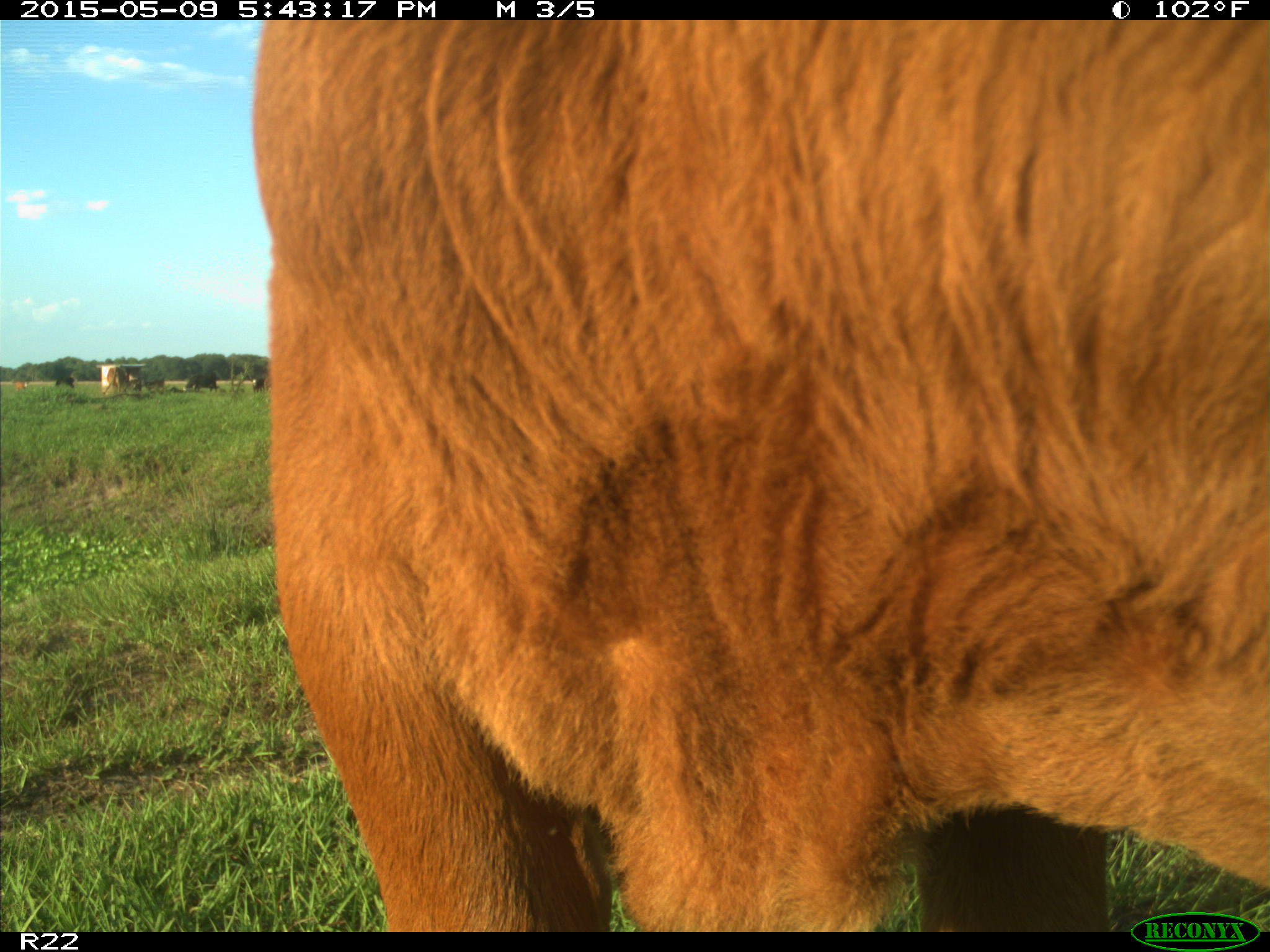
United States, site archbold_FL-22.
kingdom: Animalia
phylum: Chordata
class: Mammalia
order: Artiodactyla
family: Bovidae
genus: Bos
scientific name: Bos taurus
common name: domestic cow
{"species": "Bos taurus (domestic cow)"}